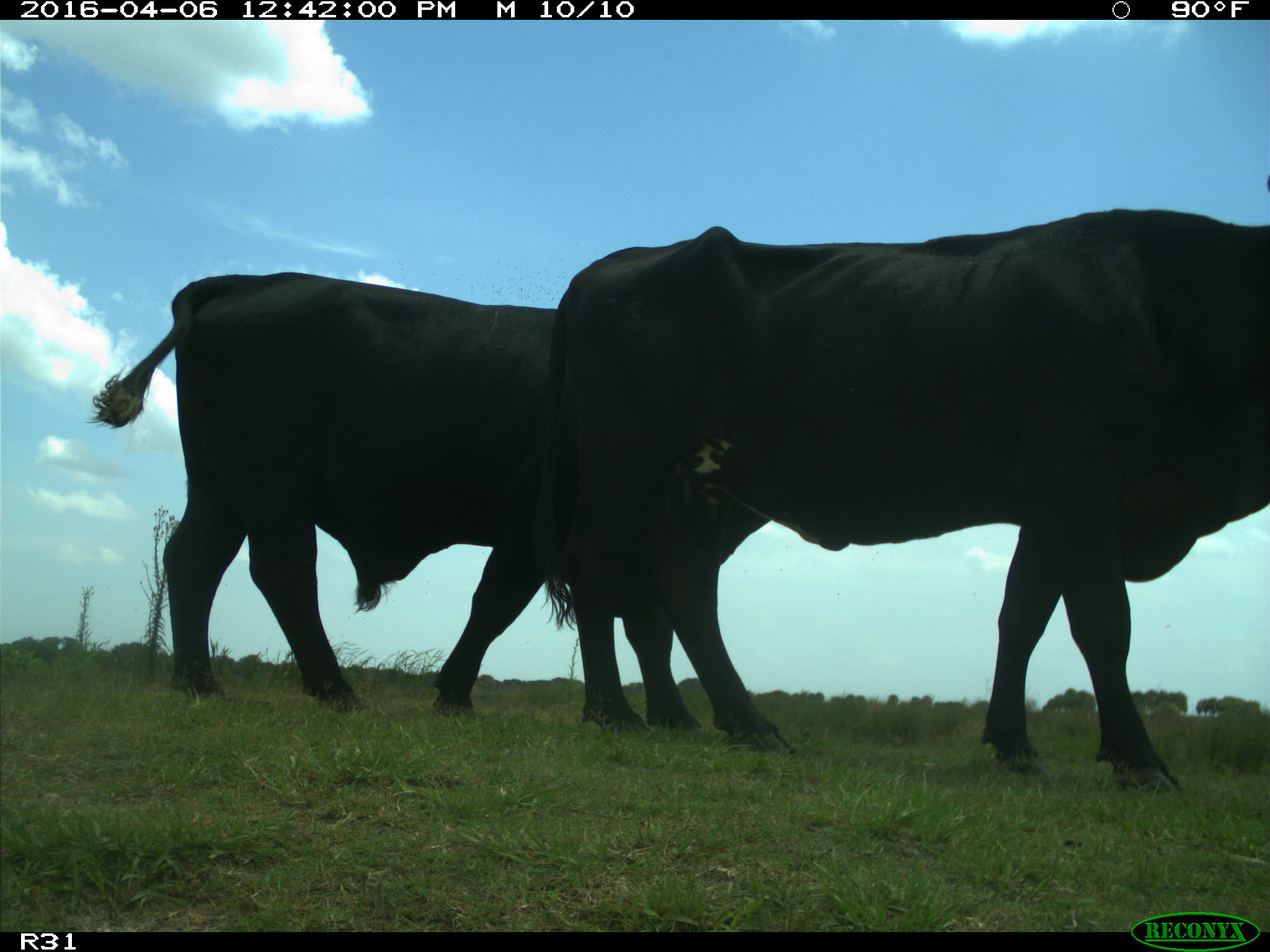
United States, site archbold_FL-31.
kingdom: Animalia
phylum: Chordata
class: Mammalia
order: Artiodactyla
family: Bovidae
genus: Bos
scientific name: Bos taurus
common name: domestic cow